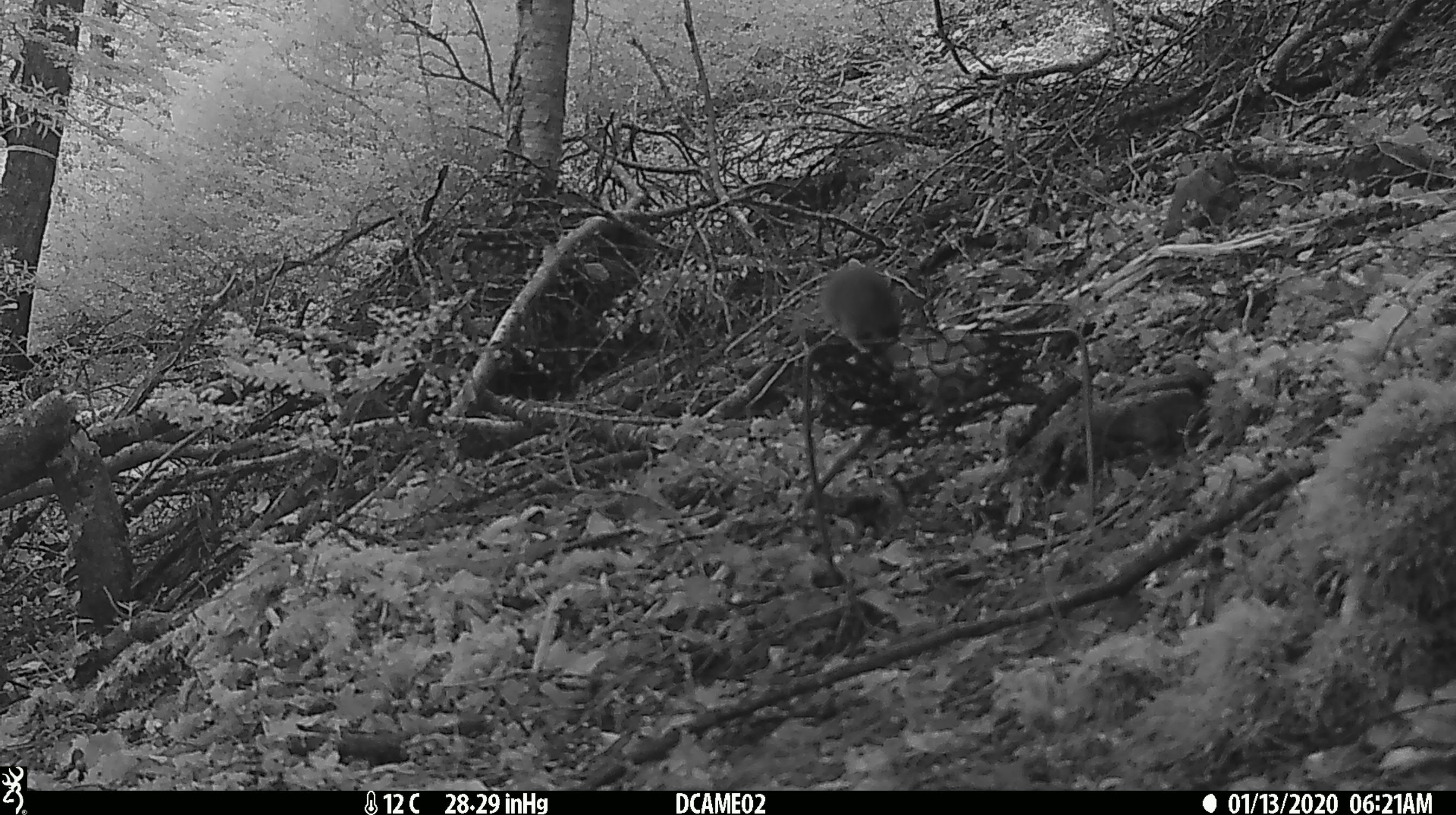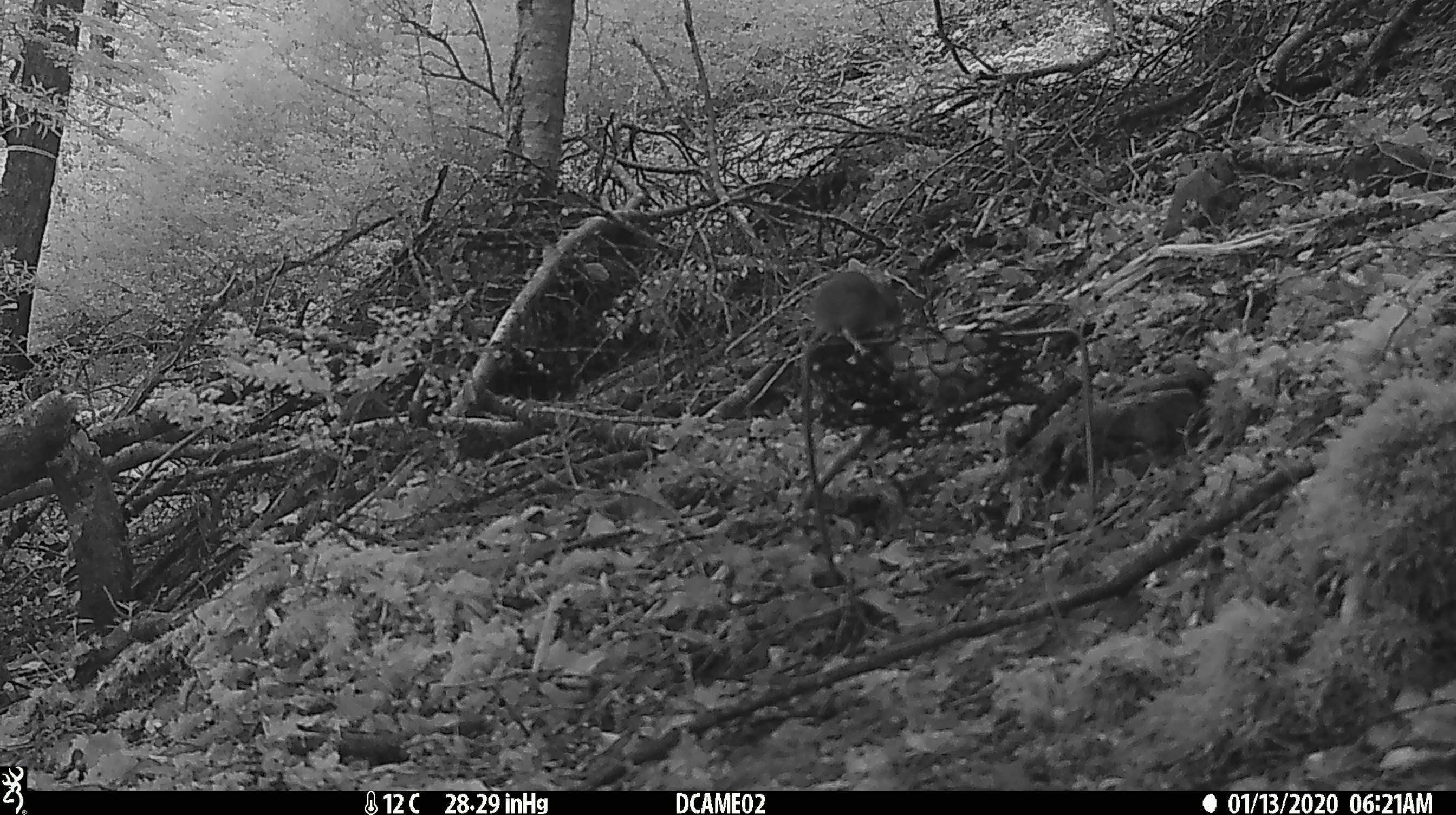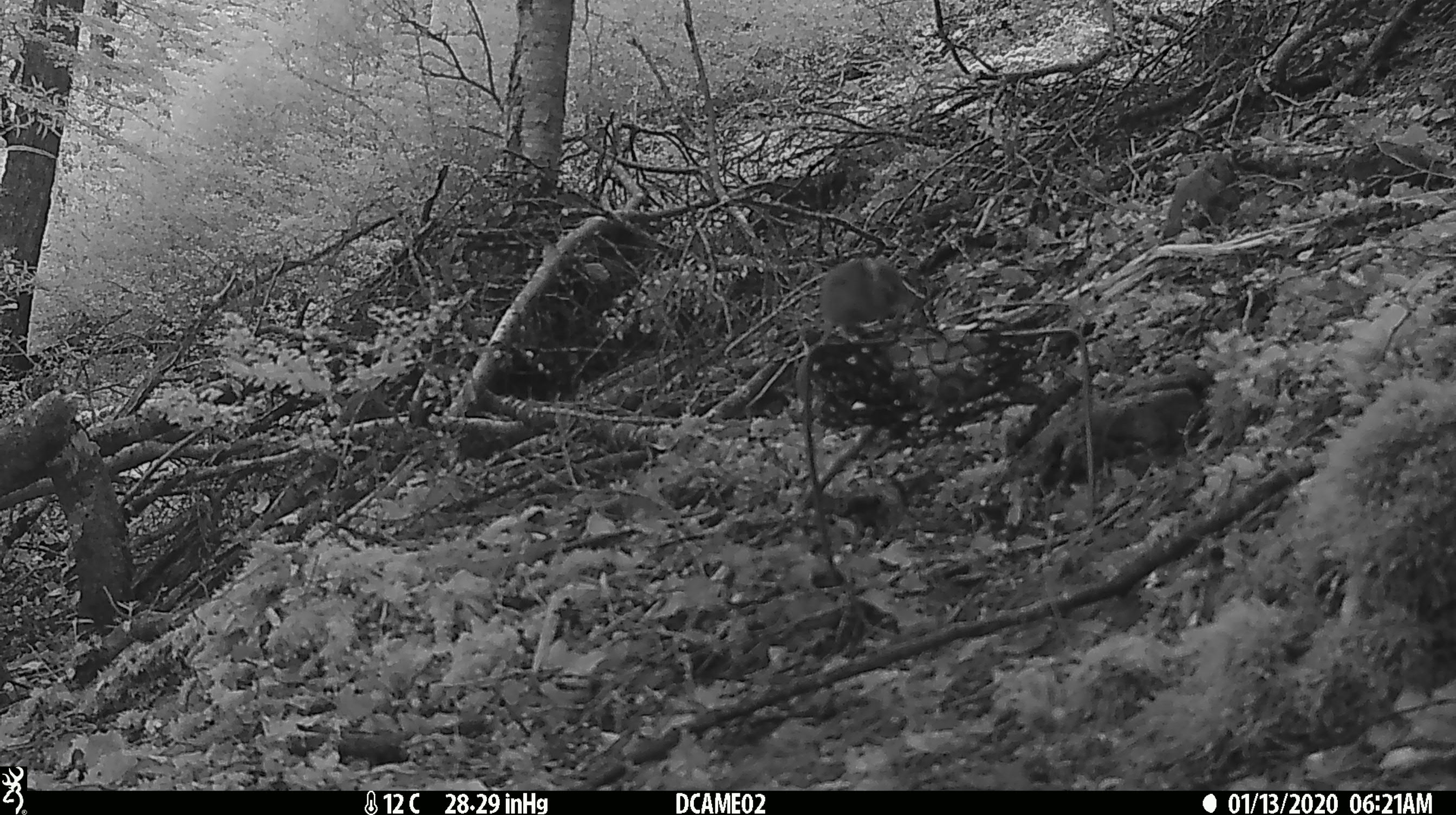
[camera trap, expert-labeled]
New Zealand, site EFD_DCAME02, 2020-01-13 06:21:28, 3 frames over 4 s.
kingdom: Animalia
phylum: Chordata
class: Mammalia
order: Rodentia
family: Muridae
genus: Mus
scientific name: Mus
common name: mouse